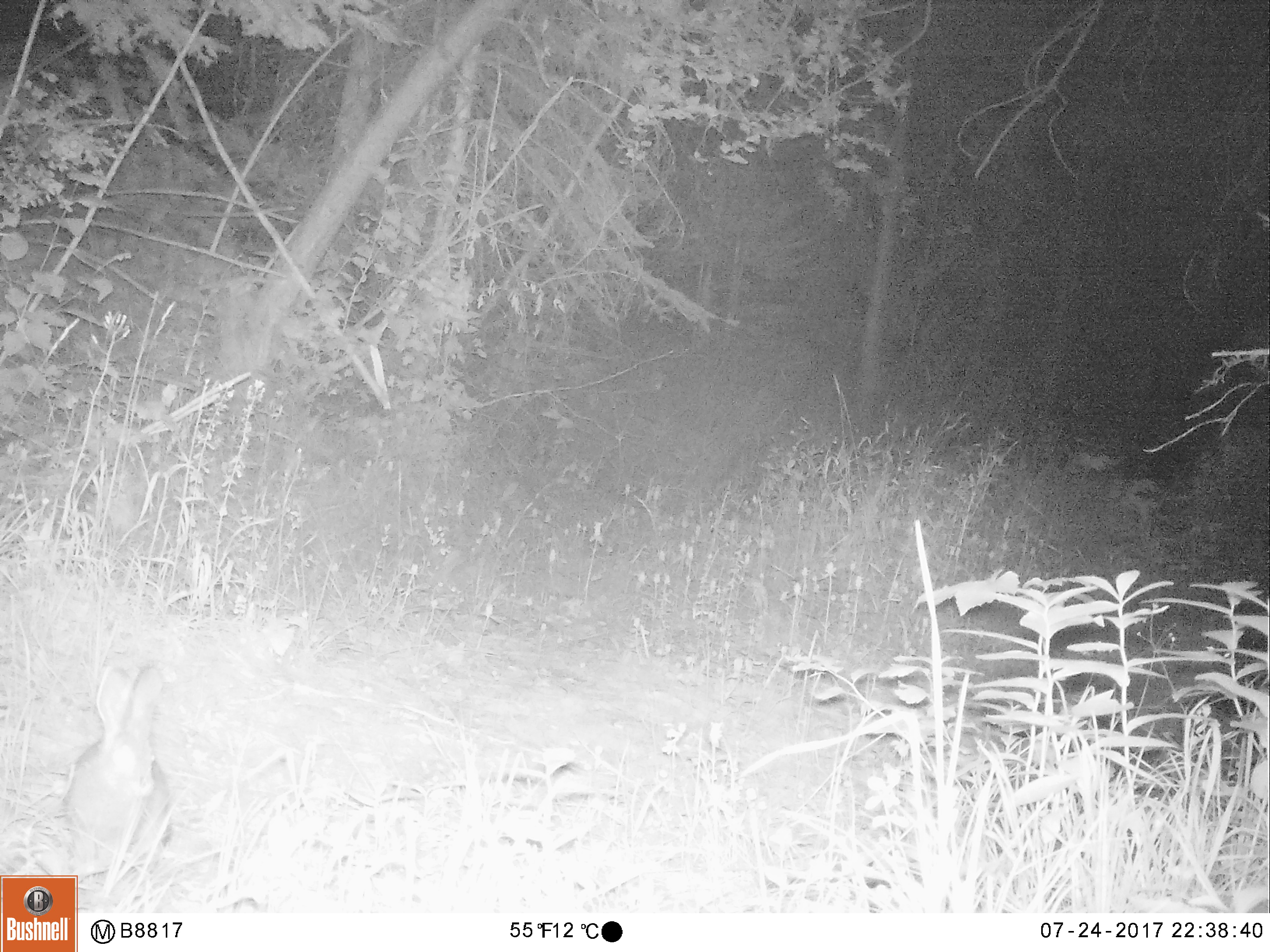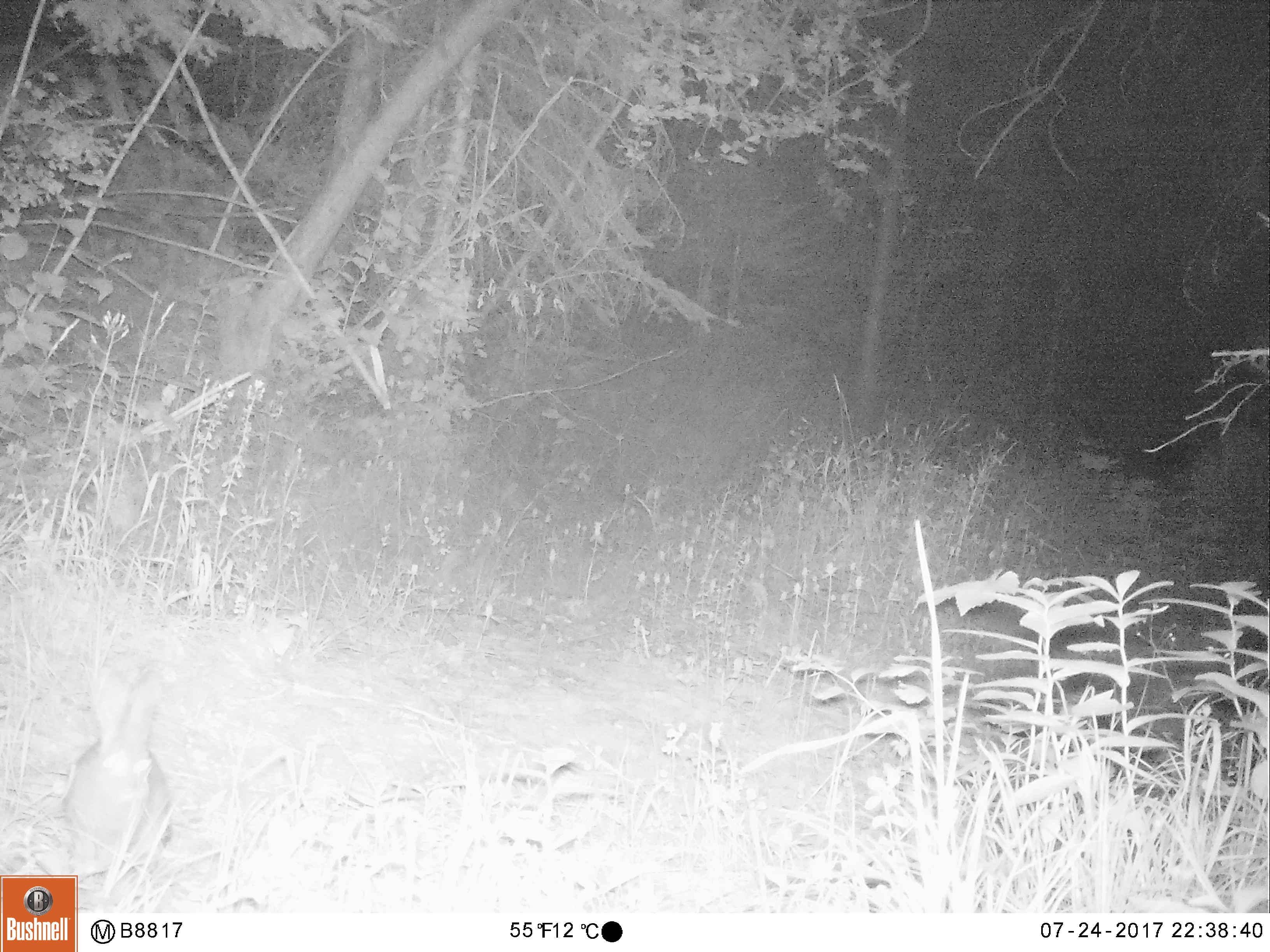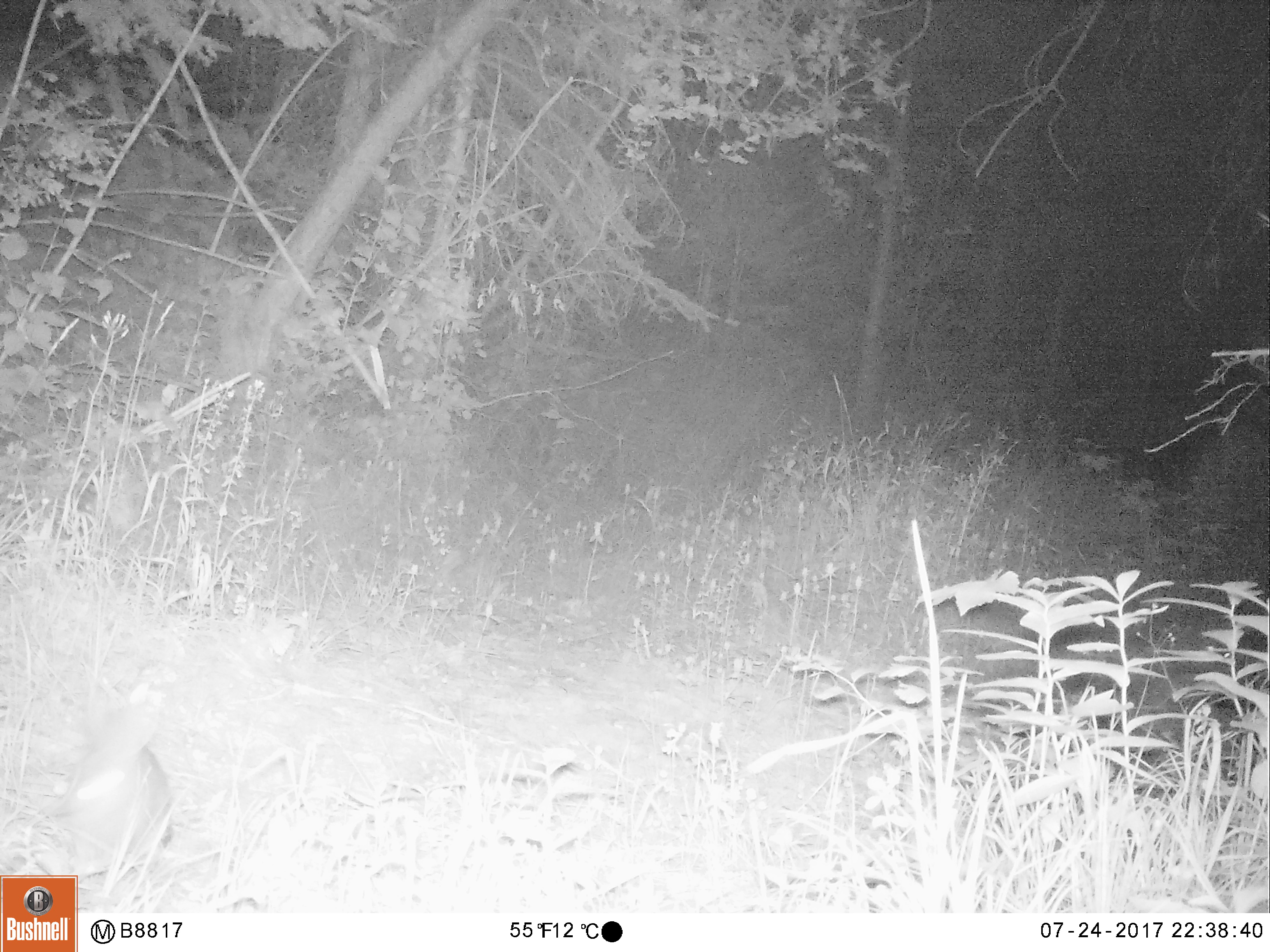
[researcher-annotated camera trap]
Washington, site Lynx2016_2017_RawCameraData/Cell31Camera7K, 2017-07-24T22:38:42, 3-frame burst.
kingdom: Animalia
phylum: Chordata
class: Mammalia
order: Lagomorpha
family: Leporidae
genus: Lepus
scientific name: Lepus americanus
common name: snowshoe hare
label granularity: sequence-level